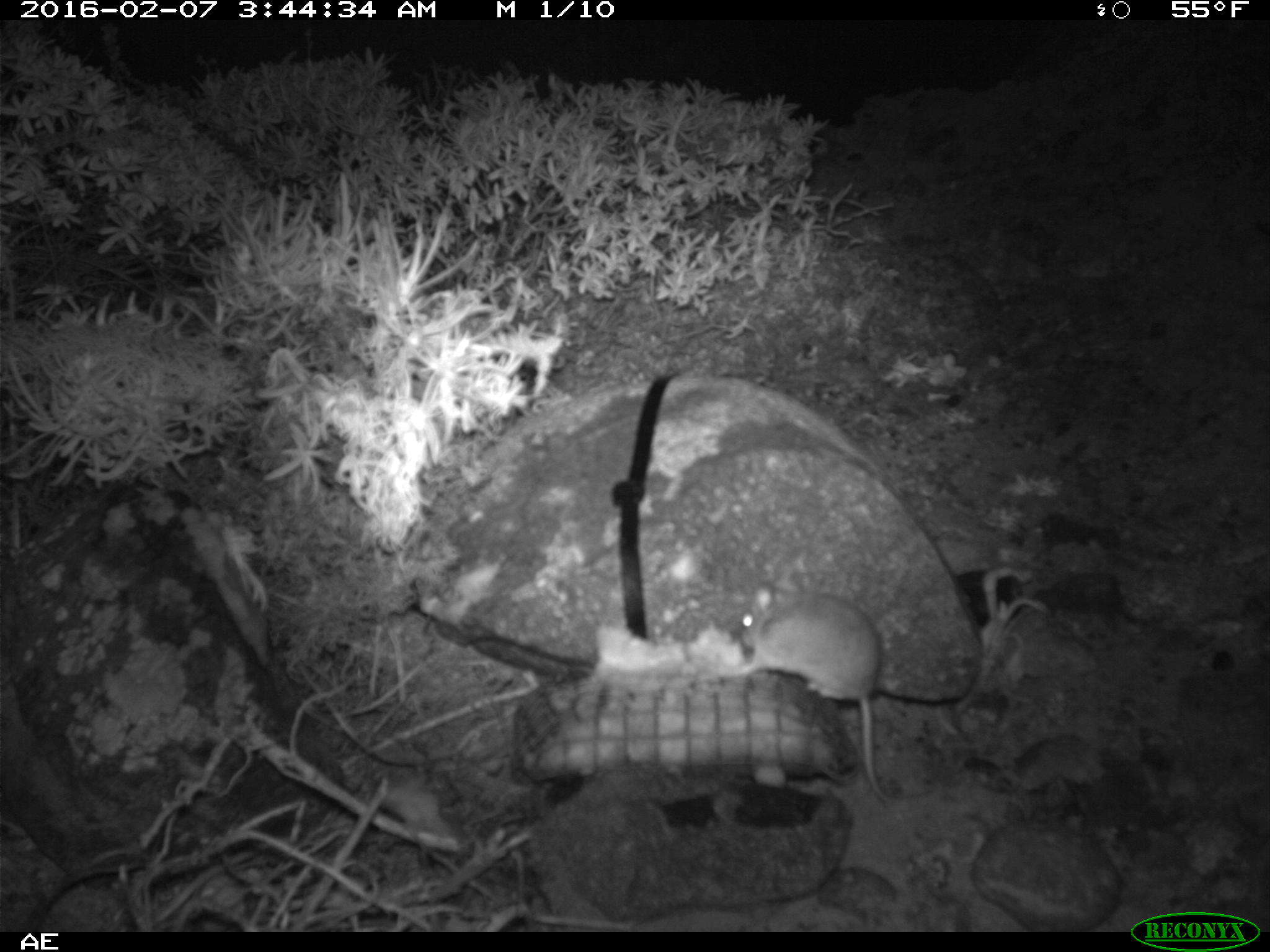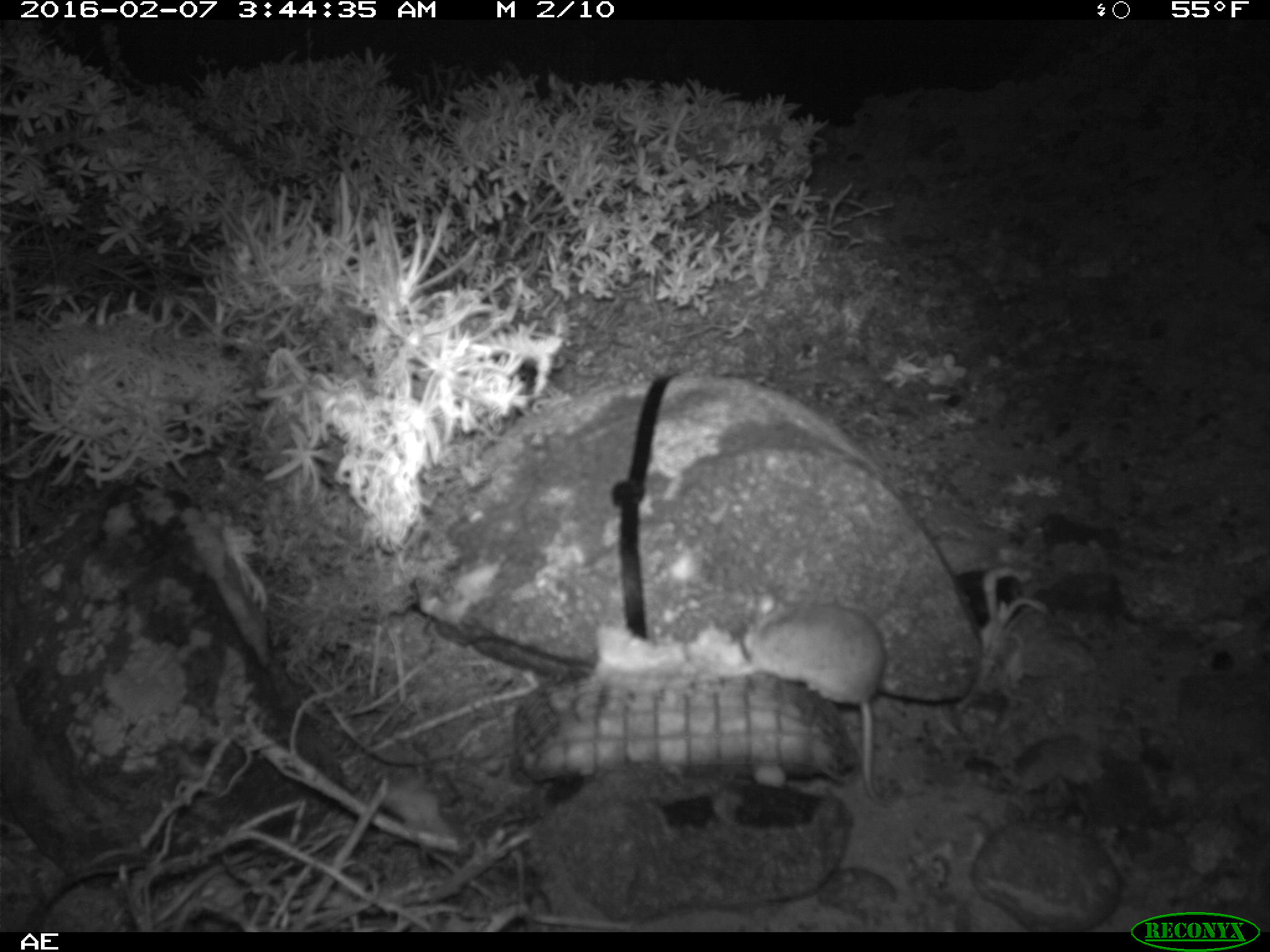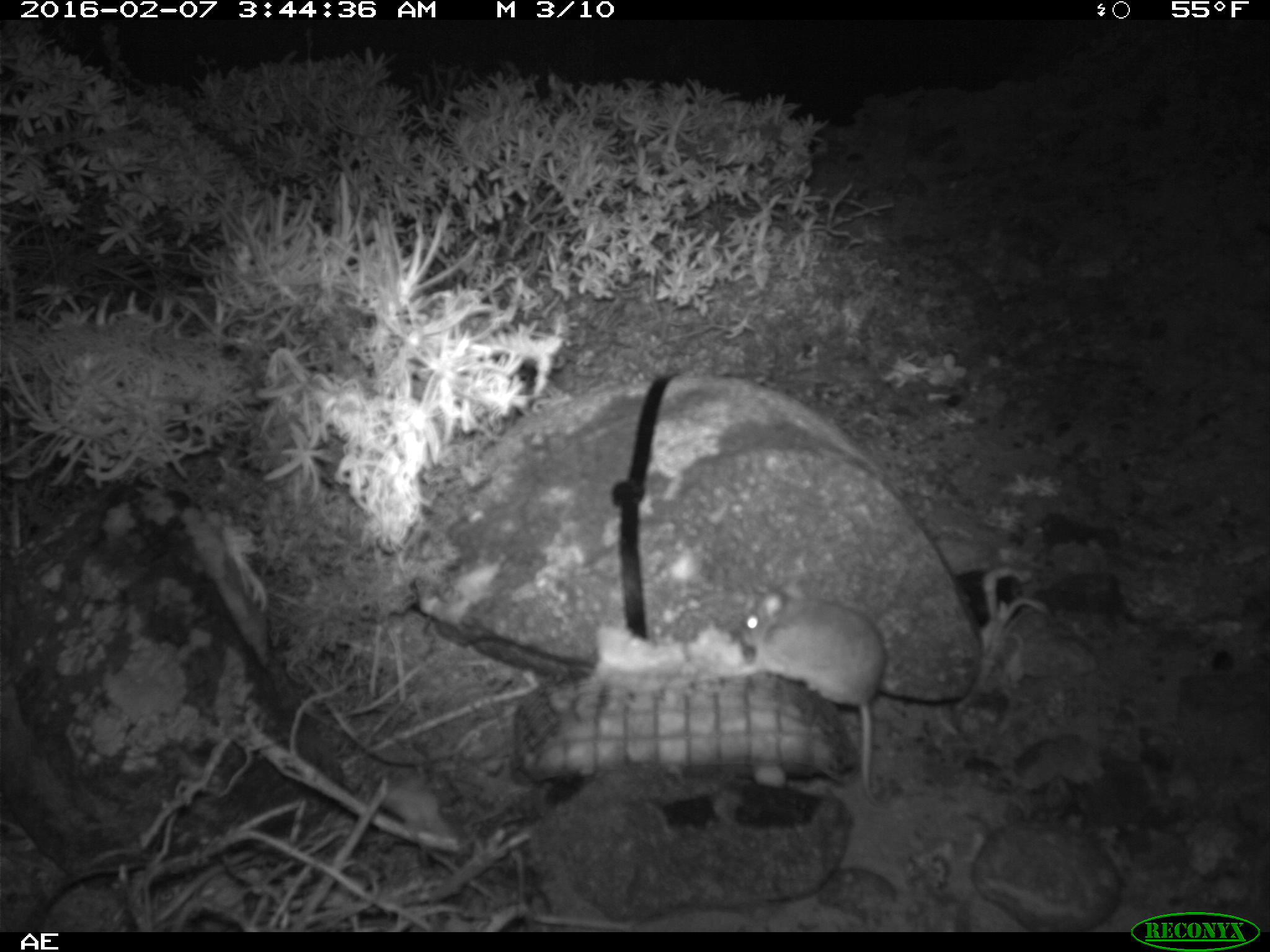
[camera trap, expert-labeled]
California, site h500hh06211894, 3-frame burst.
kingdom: Animalia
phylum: Chordata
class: Mammalia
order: Rodentia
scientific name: Rodentia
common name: rodent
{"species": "rodent (Rodentia)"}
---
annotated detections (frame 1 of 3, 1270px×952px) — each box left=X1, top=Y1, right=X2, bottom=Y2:
rodent: left=715, top=564, right=942, bottom=810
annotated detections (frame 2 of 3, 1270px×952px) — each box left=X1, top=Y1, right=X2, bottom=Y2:
rodent: left=742, top=586, right=895, bottom=806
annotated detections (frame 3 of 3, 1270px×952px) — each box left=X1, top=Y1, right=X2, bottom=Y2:
rodent: left=738, top=580, right=890, bottom=809